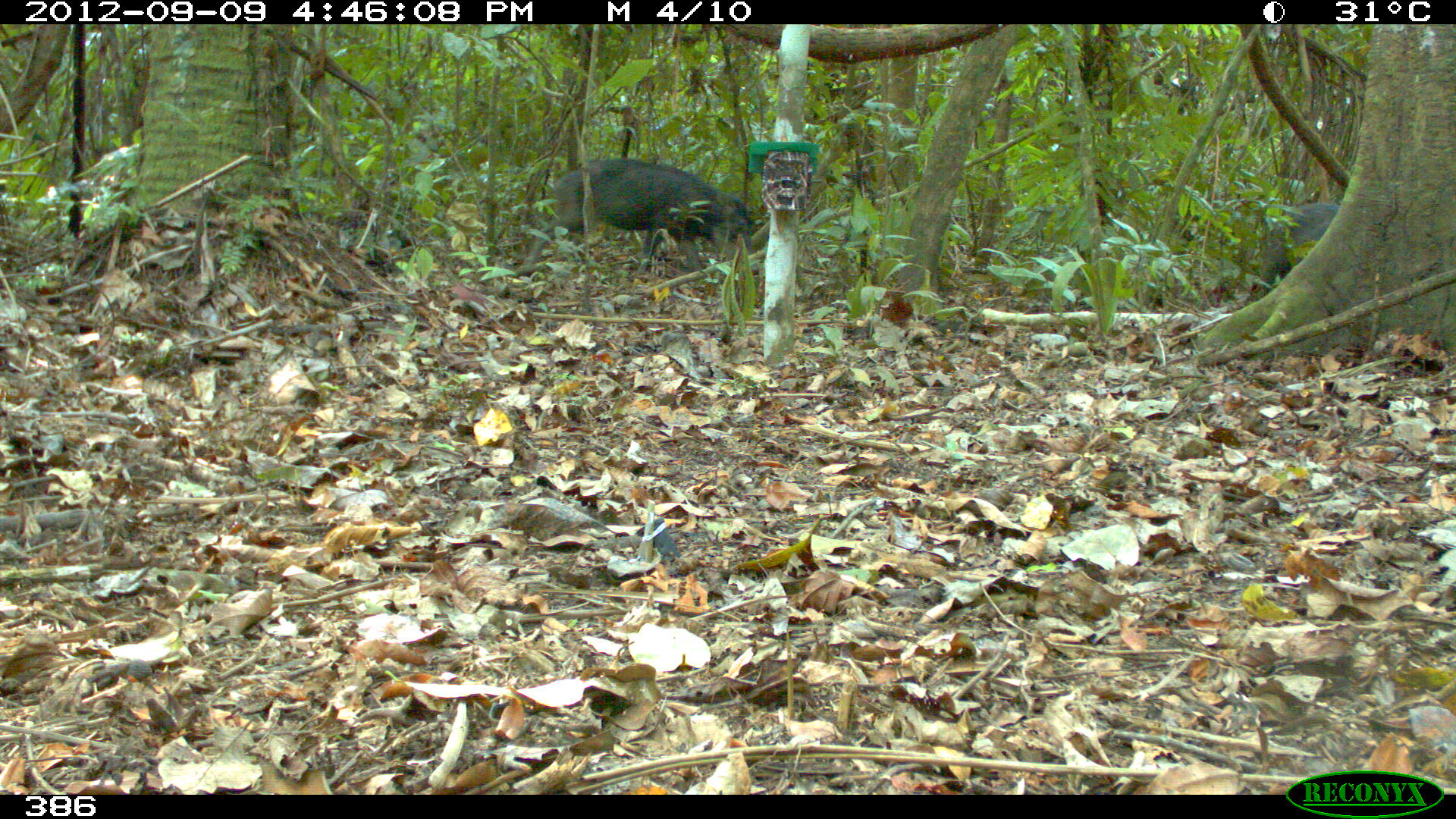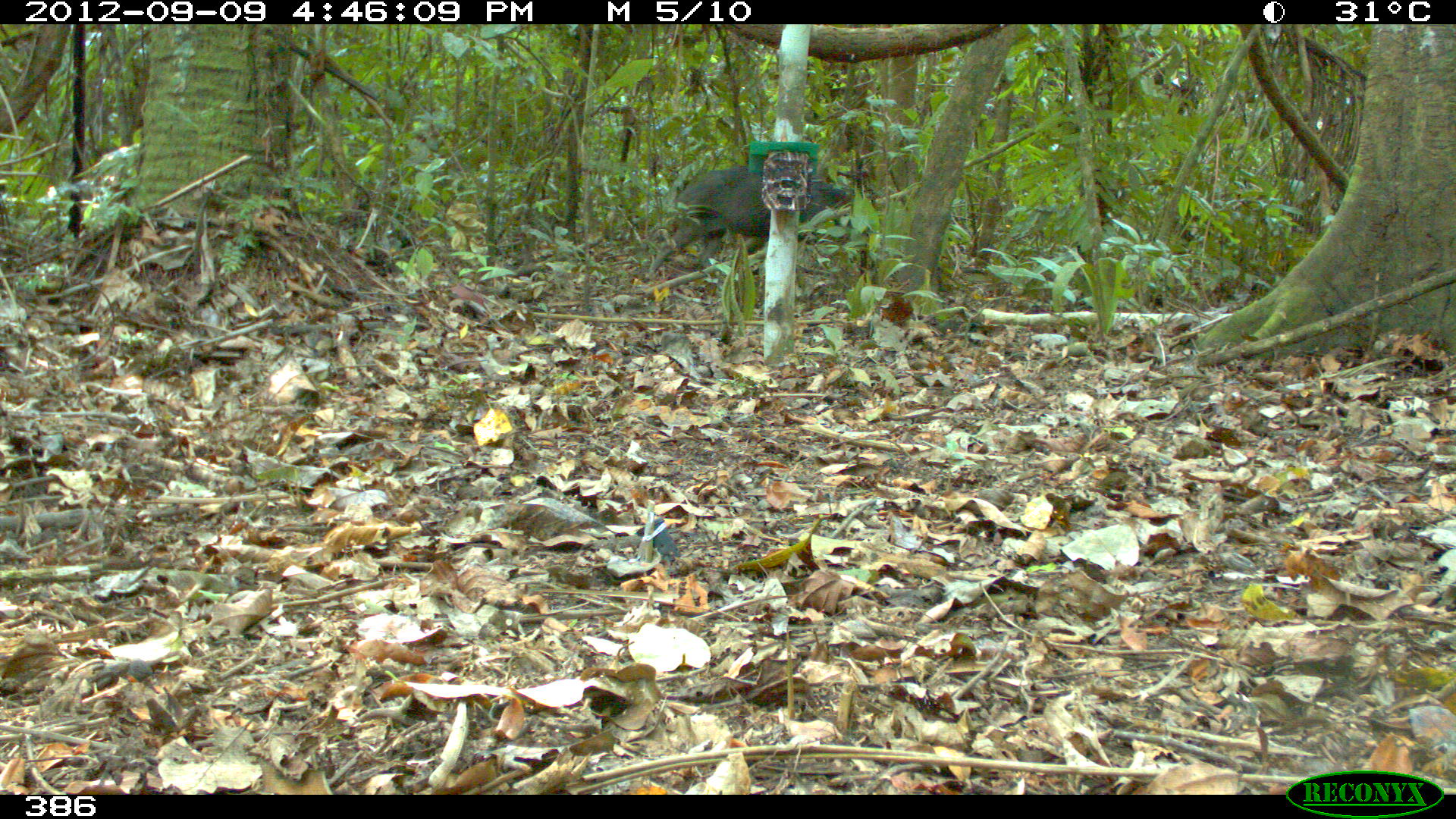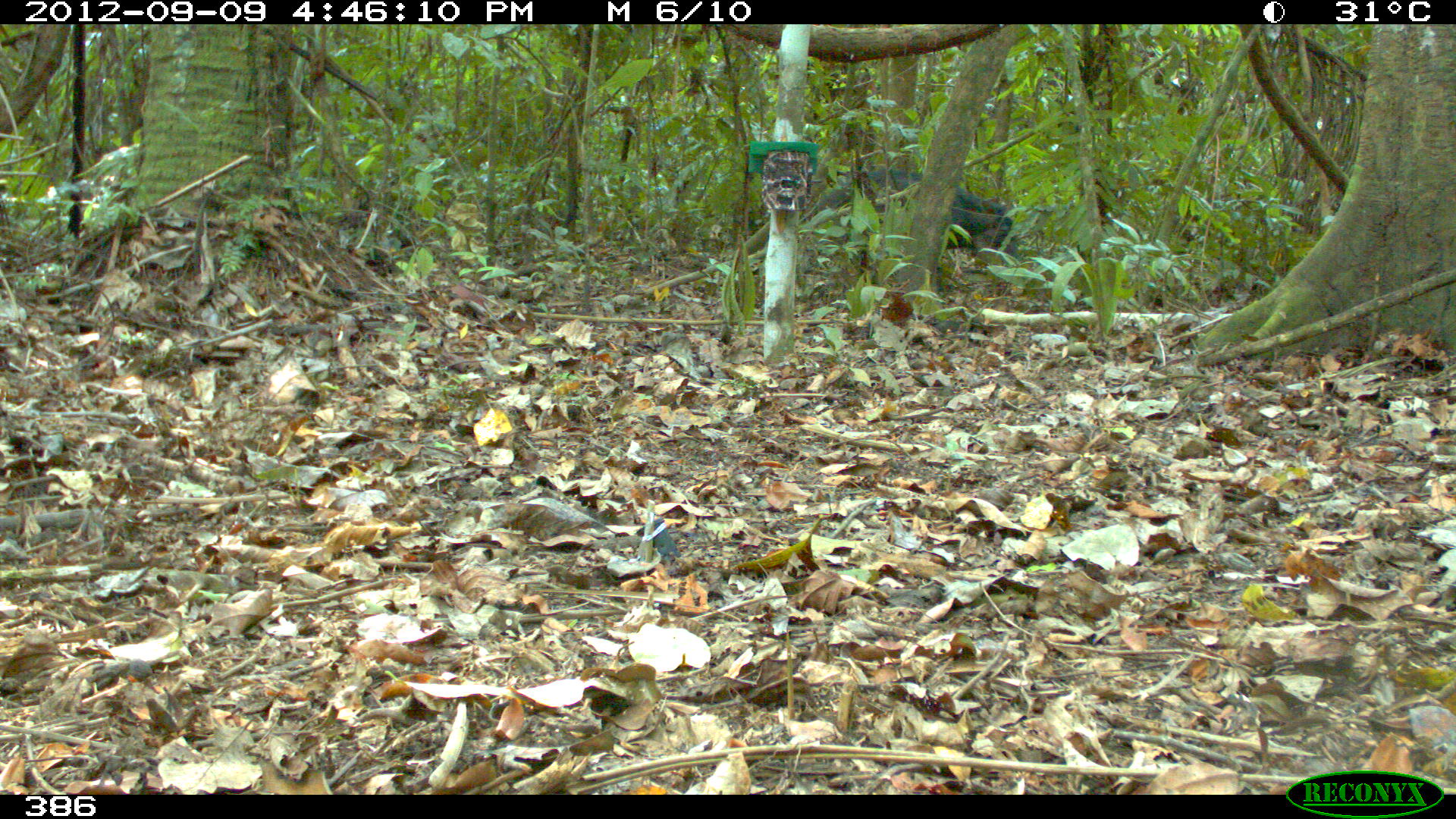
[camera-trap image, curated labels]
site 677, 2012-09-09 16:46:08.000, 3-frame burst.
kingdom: Animalia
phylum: Chordata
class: Mammalia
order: Artiodactyla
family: Tayassuidae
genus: Tayassu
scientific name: Tayassu pecari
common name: white-lipped peccary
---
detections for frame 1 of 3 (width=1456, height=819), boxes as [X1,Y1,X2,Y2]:
tayassu pecari: [511,156,754,279]; [1260,202,1340,301]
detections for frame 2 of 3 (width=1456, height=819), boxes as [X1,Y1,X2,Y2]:
tayassu pecari: [646,165,853,279]